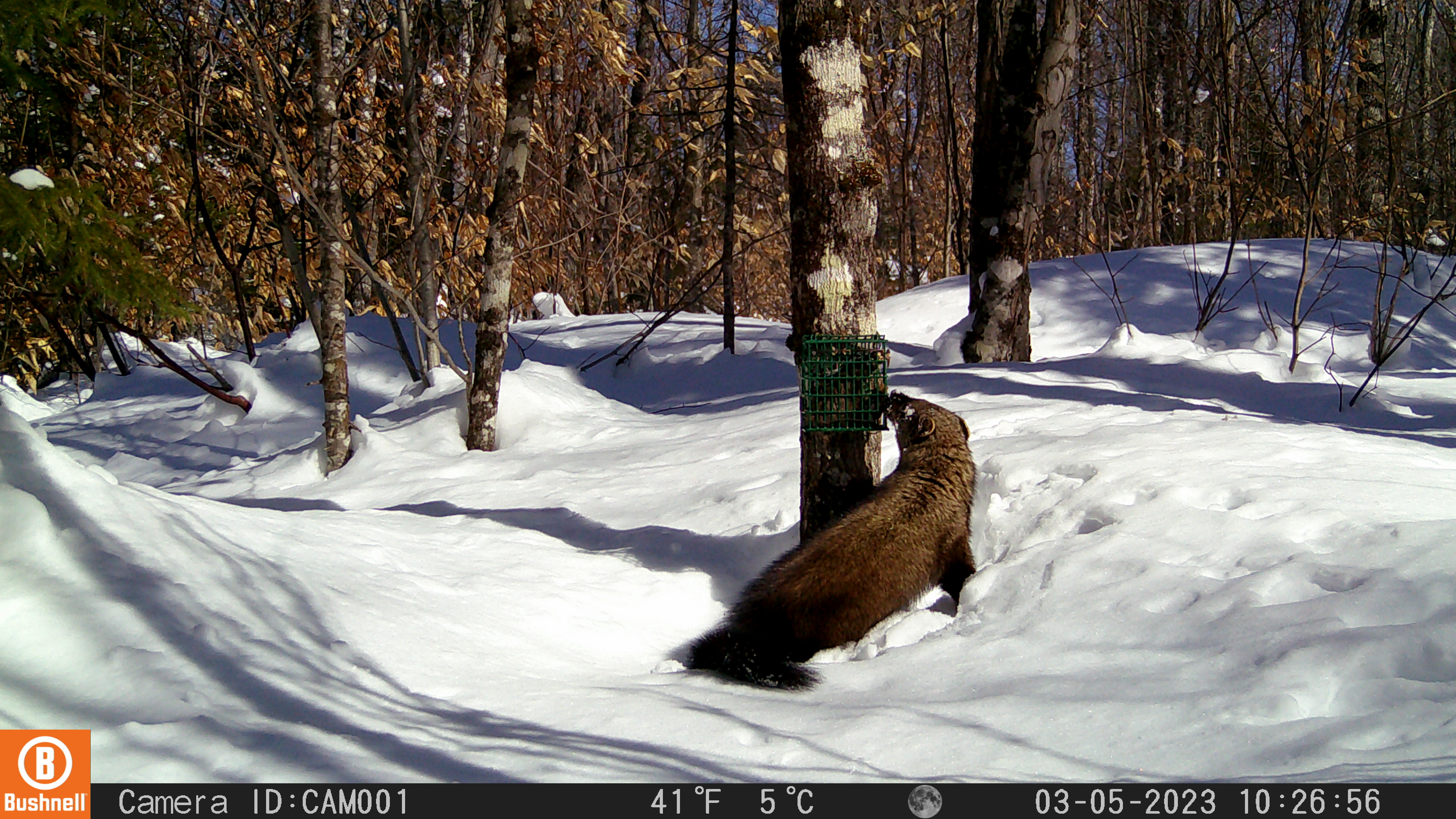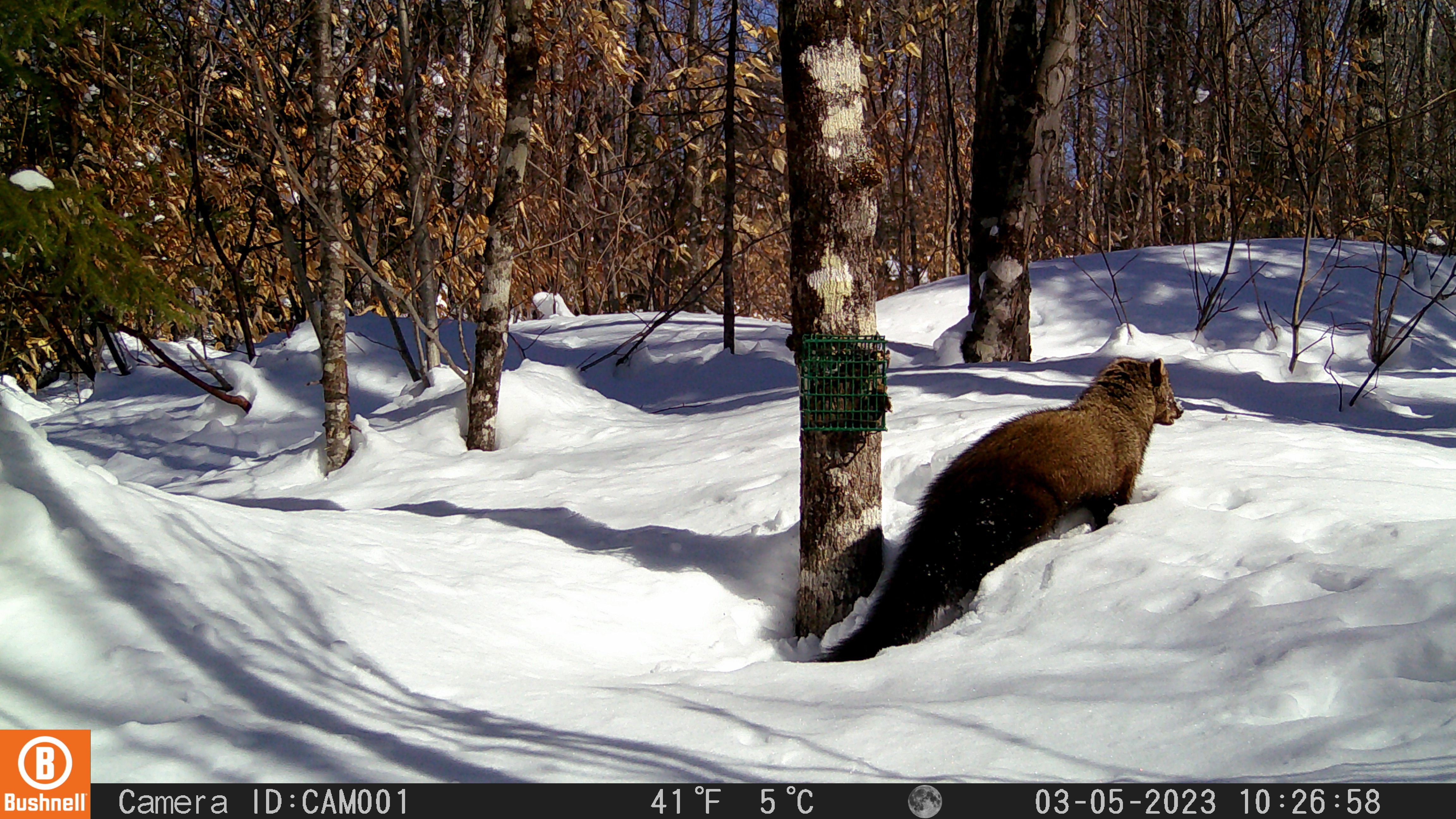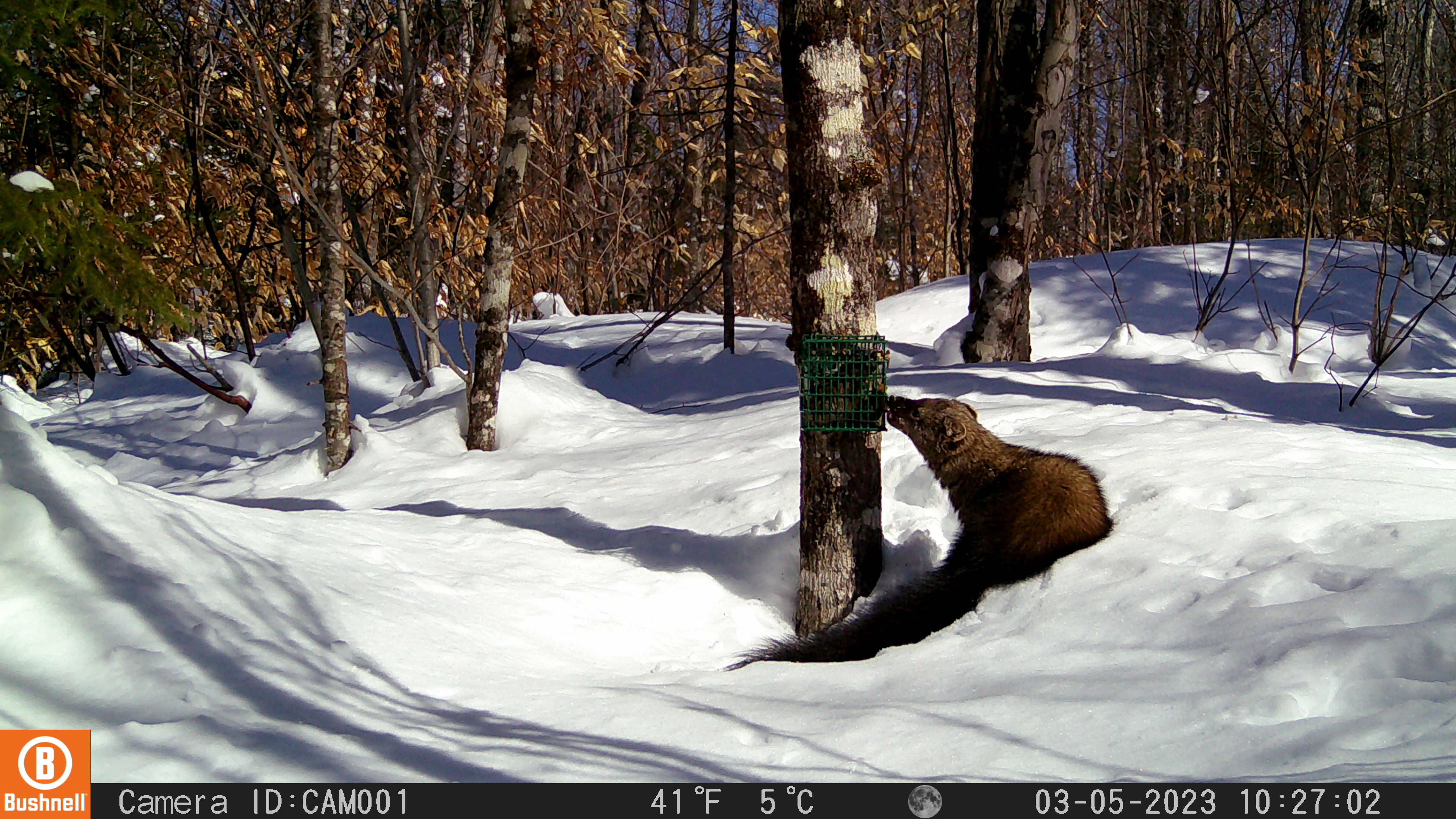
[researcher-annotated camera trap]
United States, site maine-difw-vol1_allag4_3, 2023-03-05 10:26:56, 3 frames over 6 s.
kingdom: Animalia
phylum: Chordata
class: Mammalia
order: Carnivora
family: Mustelidae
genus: Pekania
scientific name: Pekania pennanti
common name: fisher